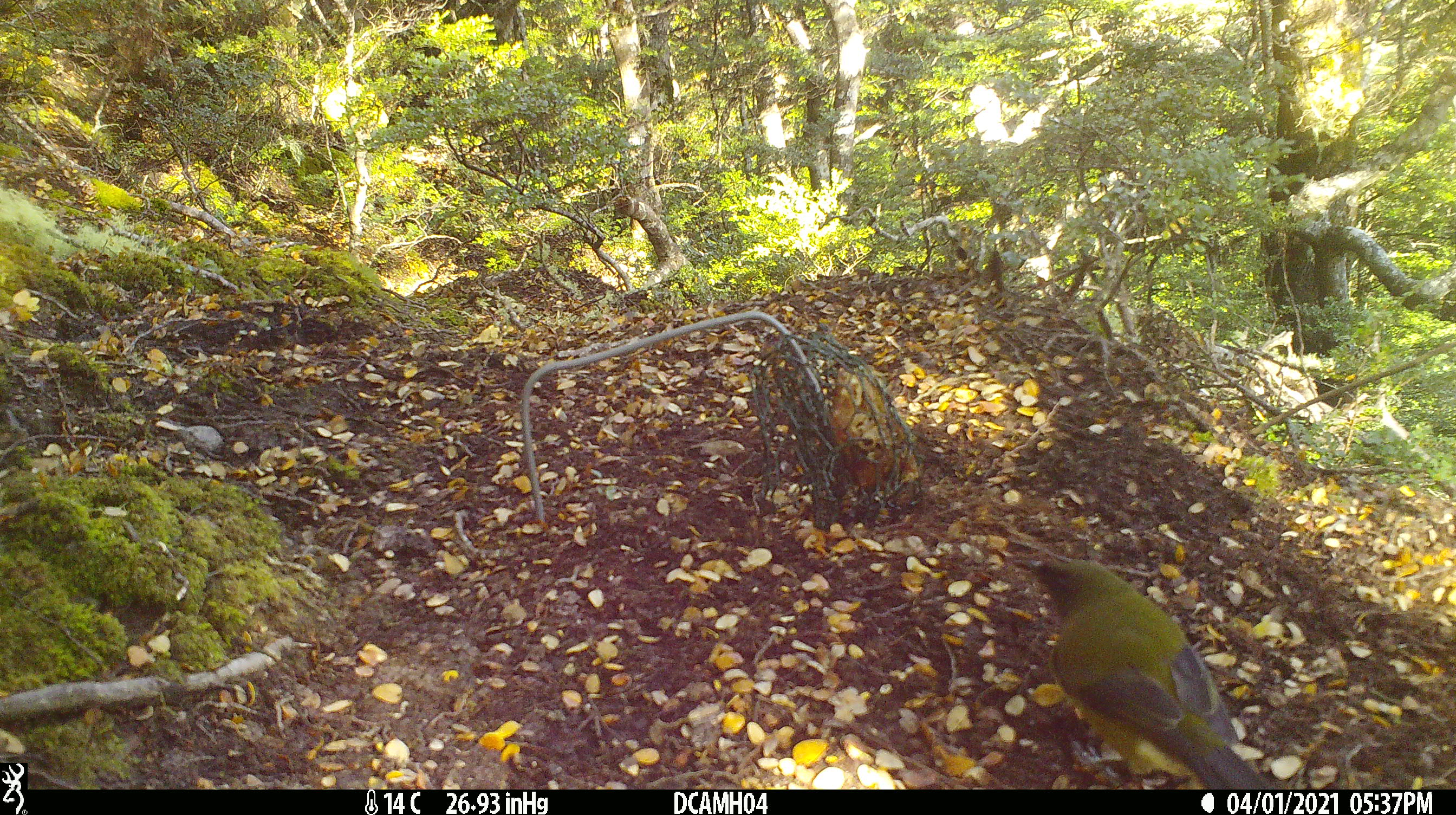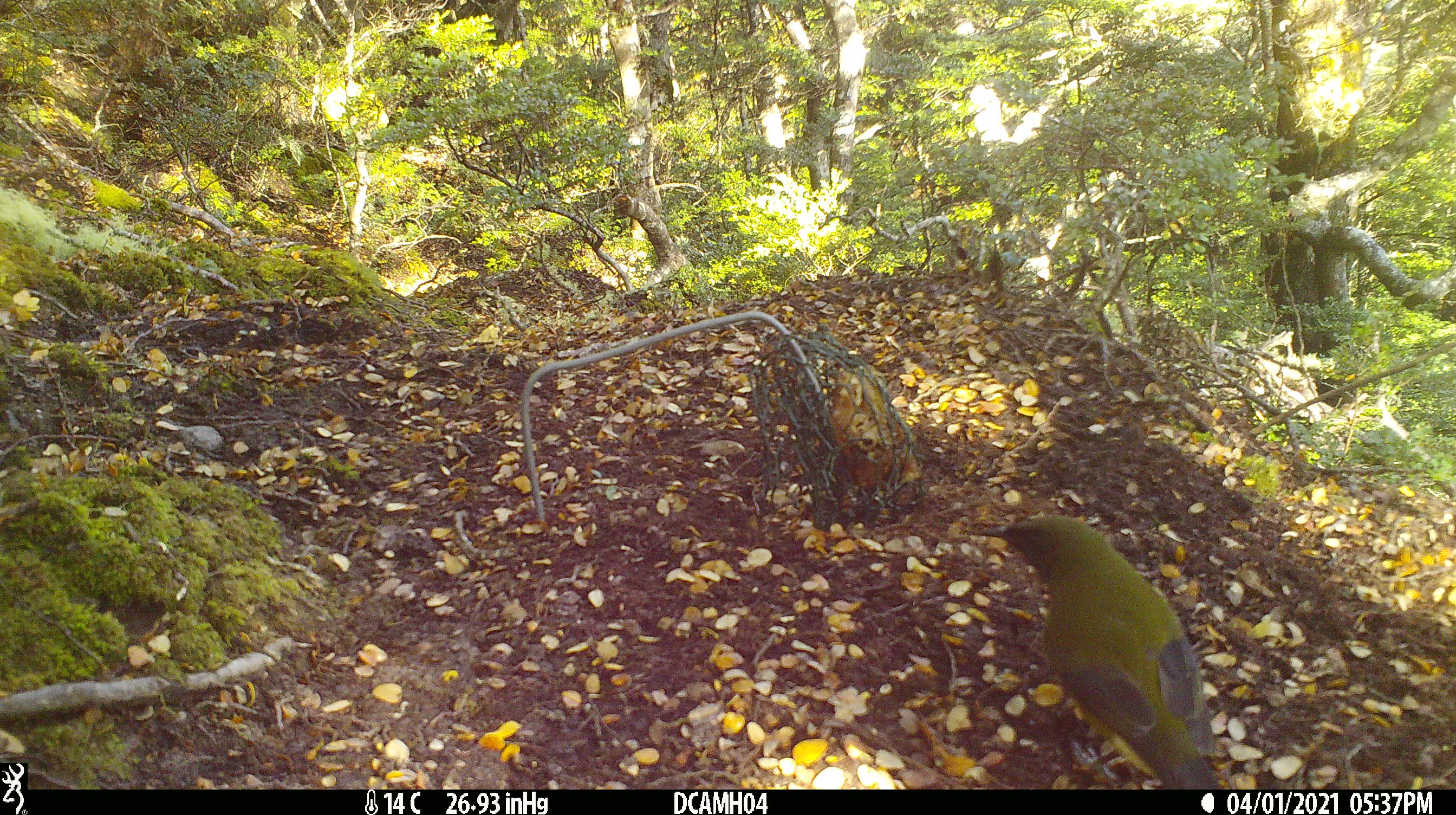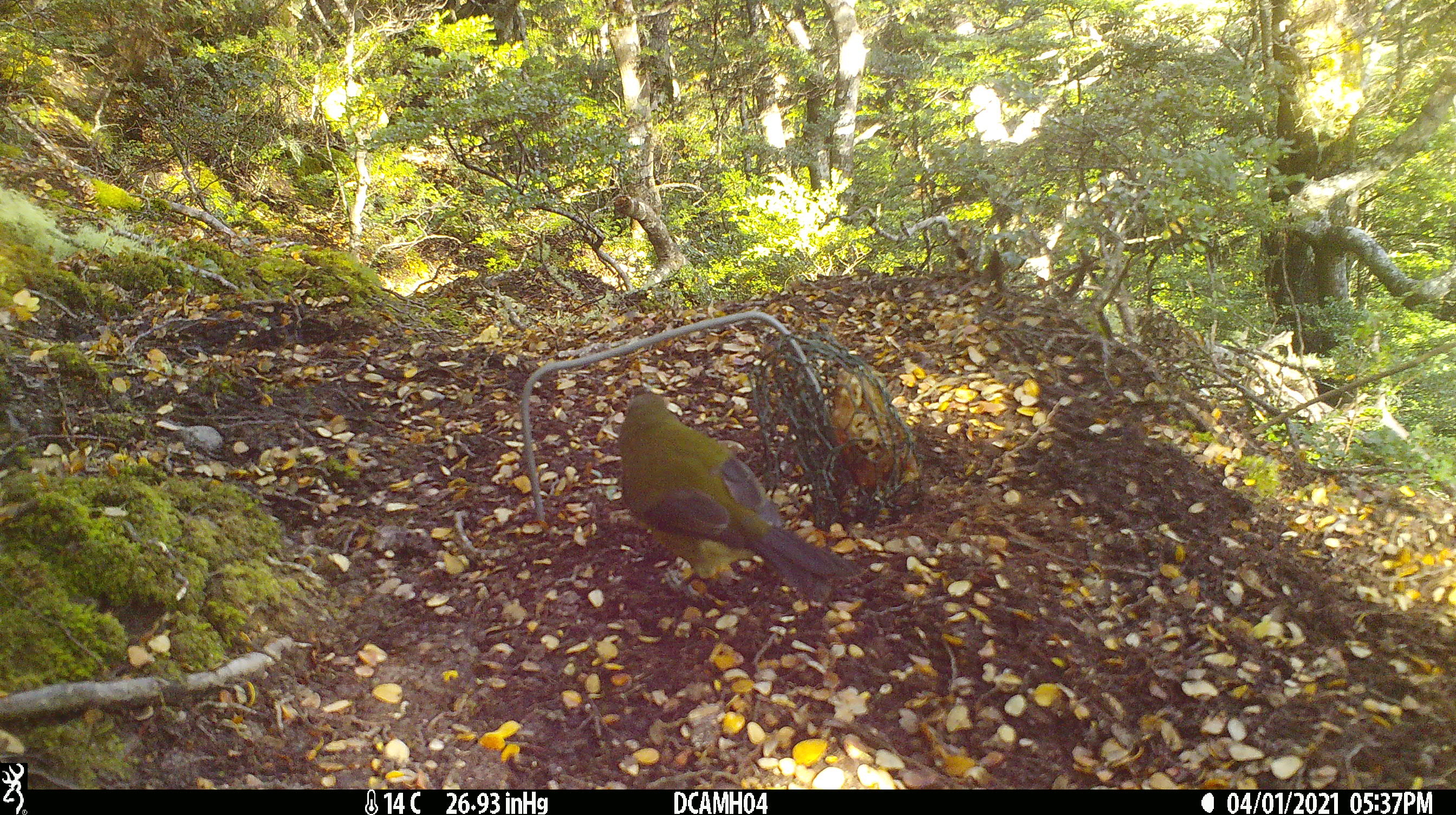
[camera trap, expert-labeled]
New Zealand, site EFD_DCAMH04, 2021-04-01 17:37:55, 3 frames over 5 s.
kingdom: Animalia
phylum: Chordata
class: Aves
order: Passeriformes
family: Meliphagidae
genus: Anthornis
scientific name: Anthornis melanura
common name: new zealand bellbird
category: bellbird